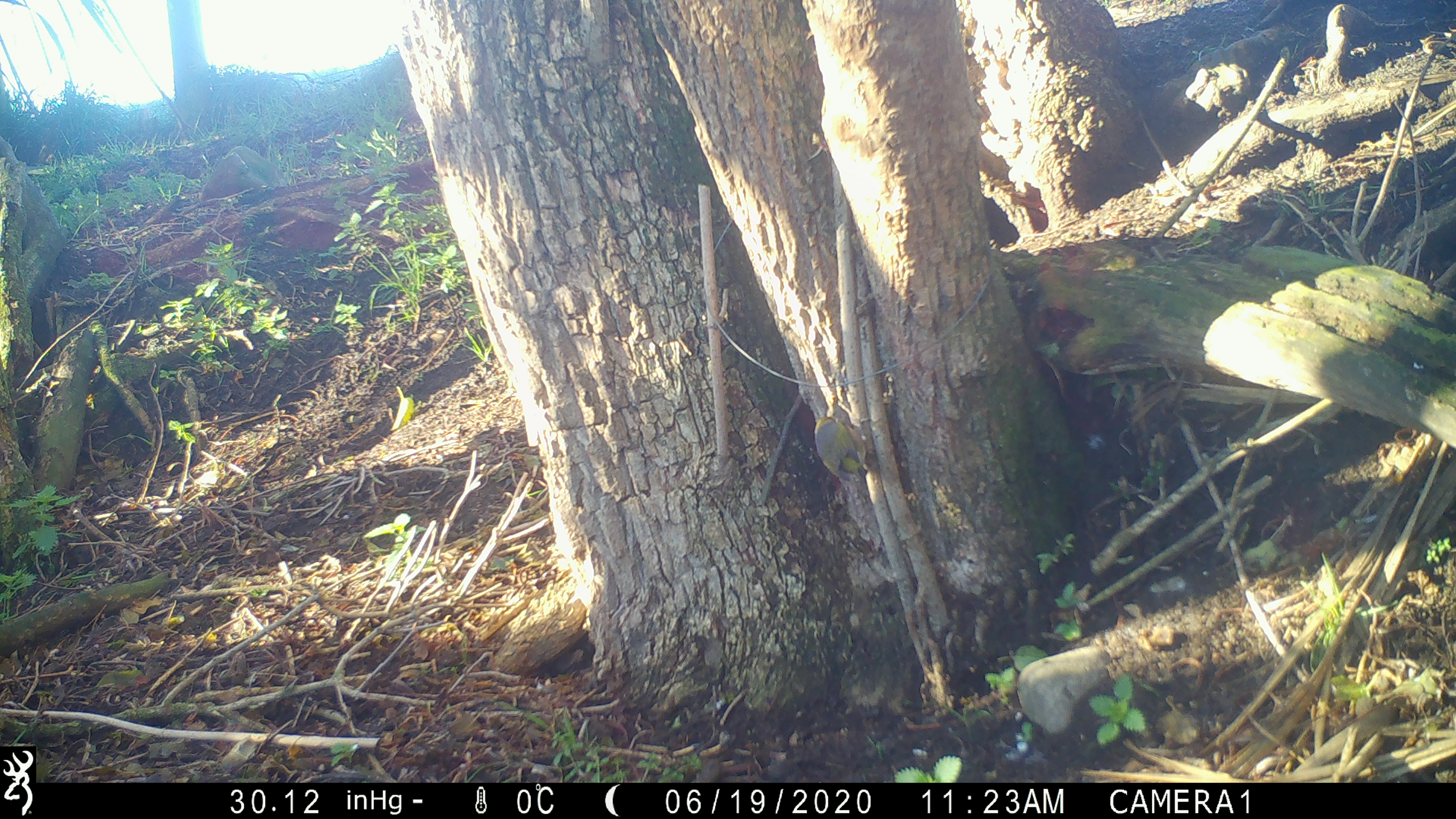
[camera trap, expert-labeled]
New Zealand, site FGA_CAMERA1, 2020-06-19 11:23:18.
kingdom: Animalia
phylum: Chordata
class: Aves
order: Passeriformes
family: Zosteropidae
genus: Zosterops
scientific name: Zosterops lateralis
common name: silvereye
Silvereye (Zosterops lateralis).